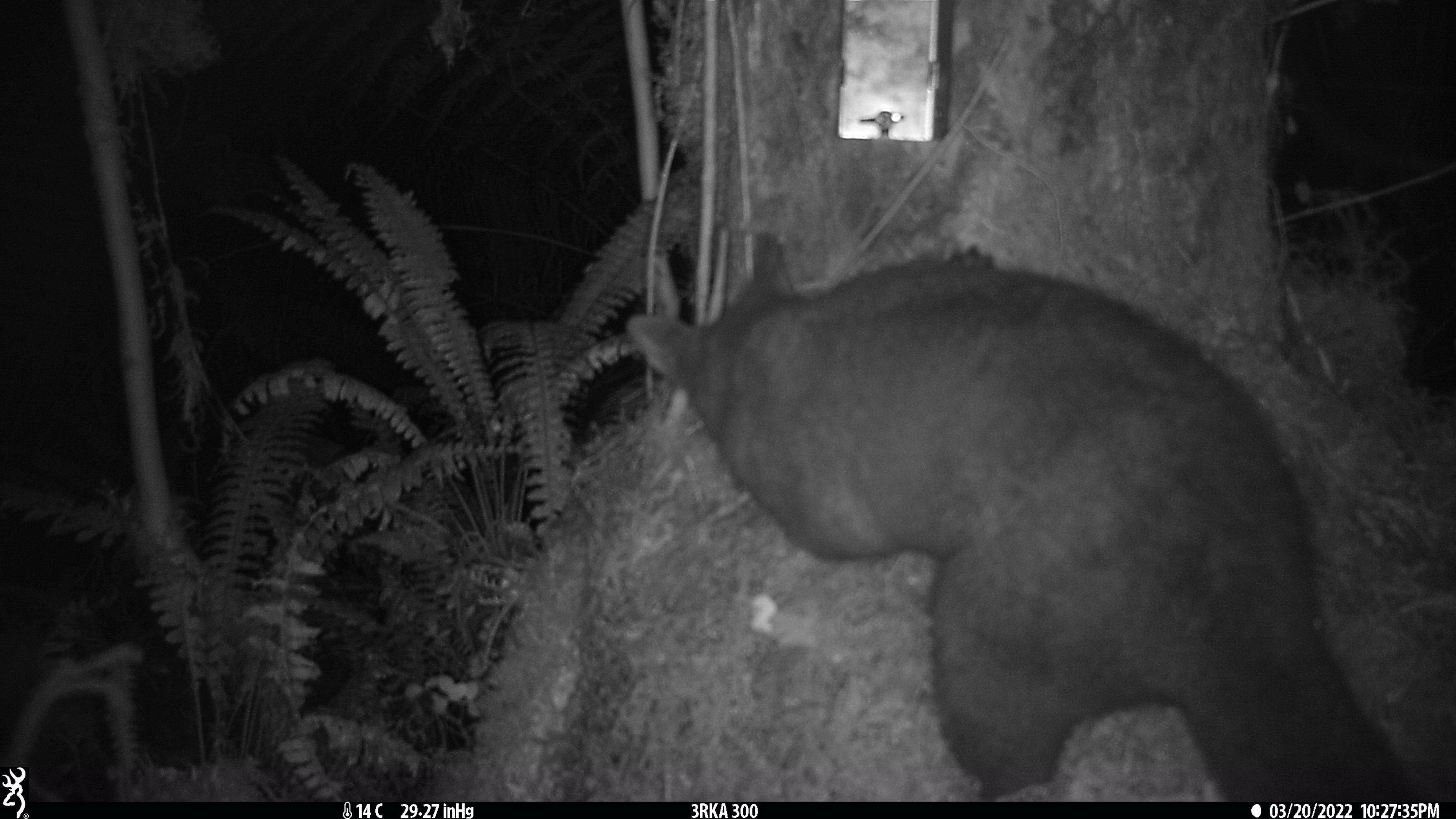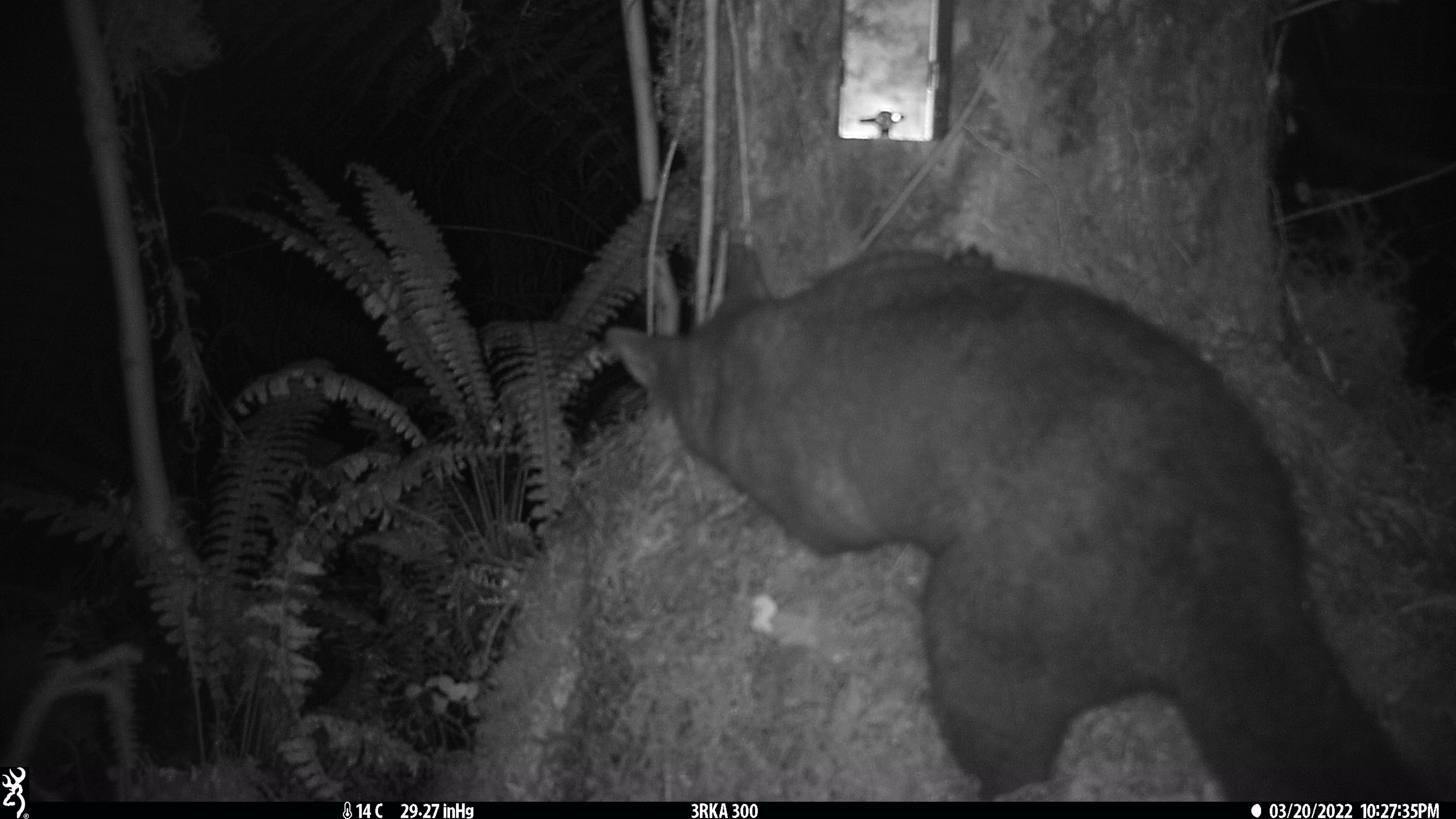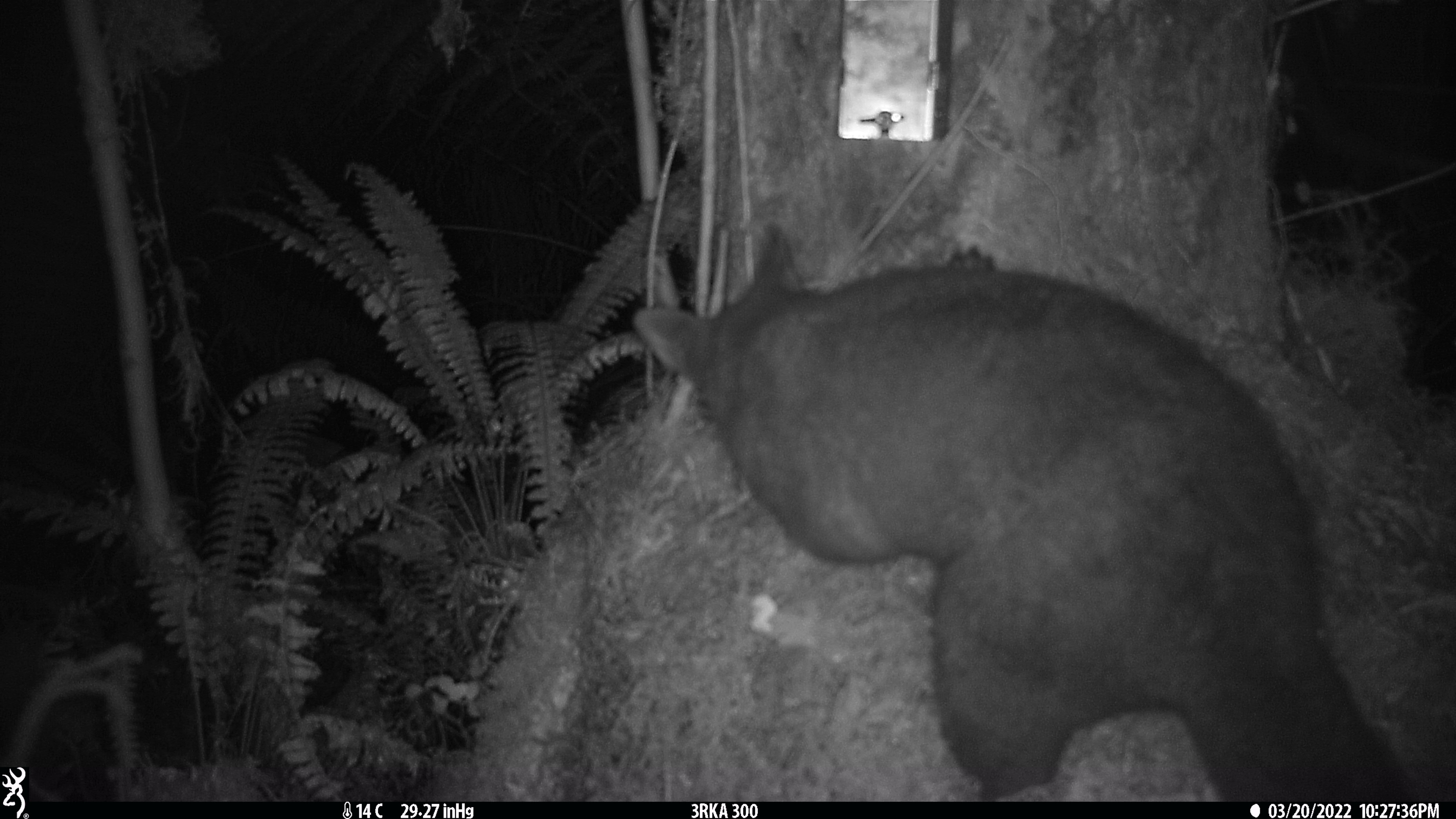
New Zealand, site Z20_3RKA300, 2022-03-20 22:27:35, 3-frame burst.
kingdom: Animalia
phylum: Chordata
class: Mammalia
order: Diprotodontia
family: Phalangeridae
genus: Trichosurus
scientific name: Trichosurus vulpecula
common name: common brushtail possum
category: possum